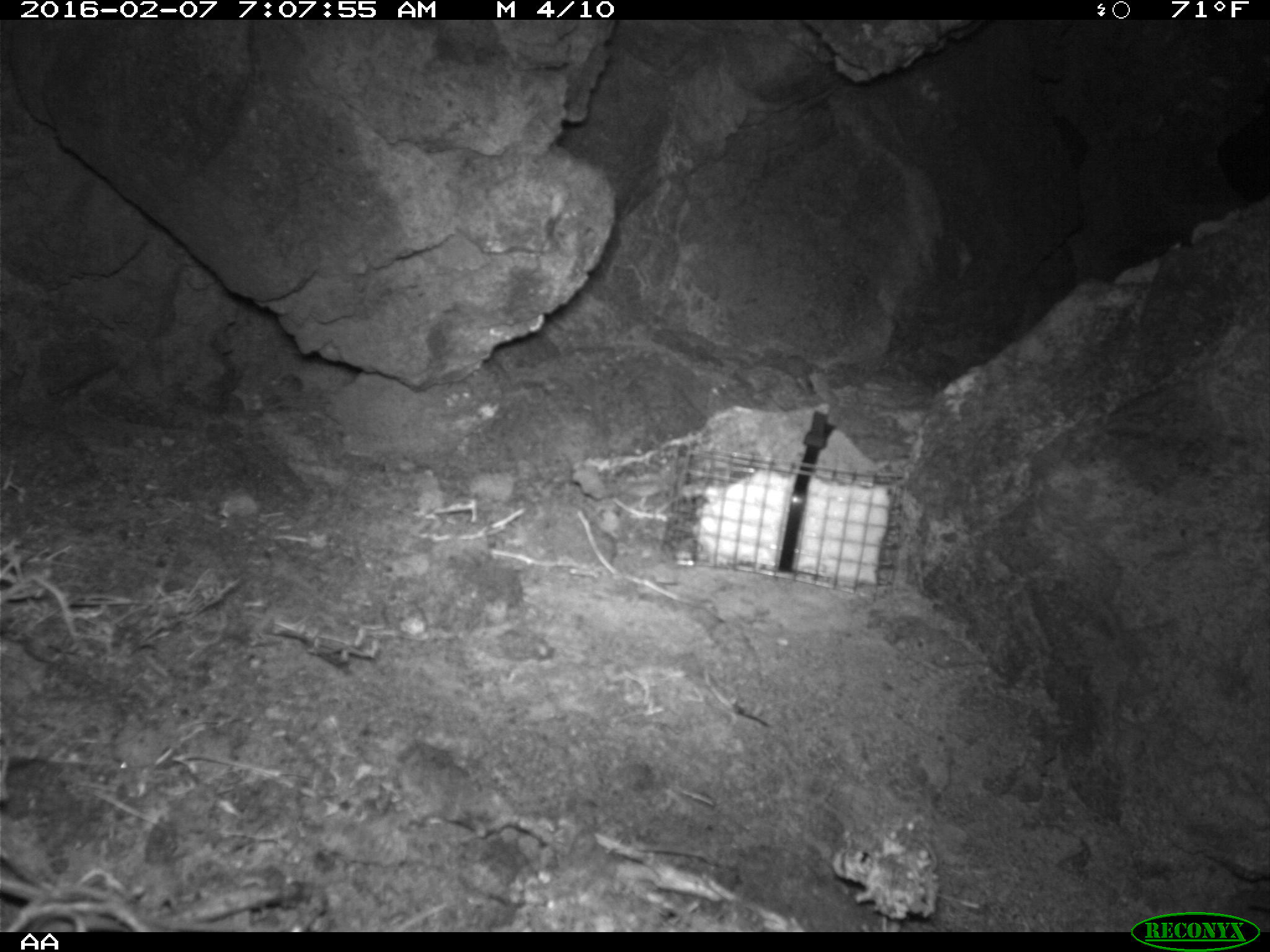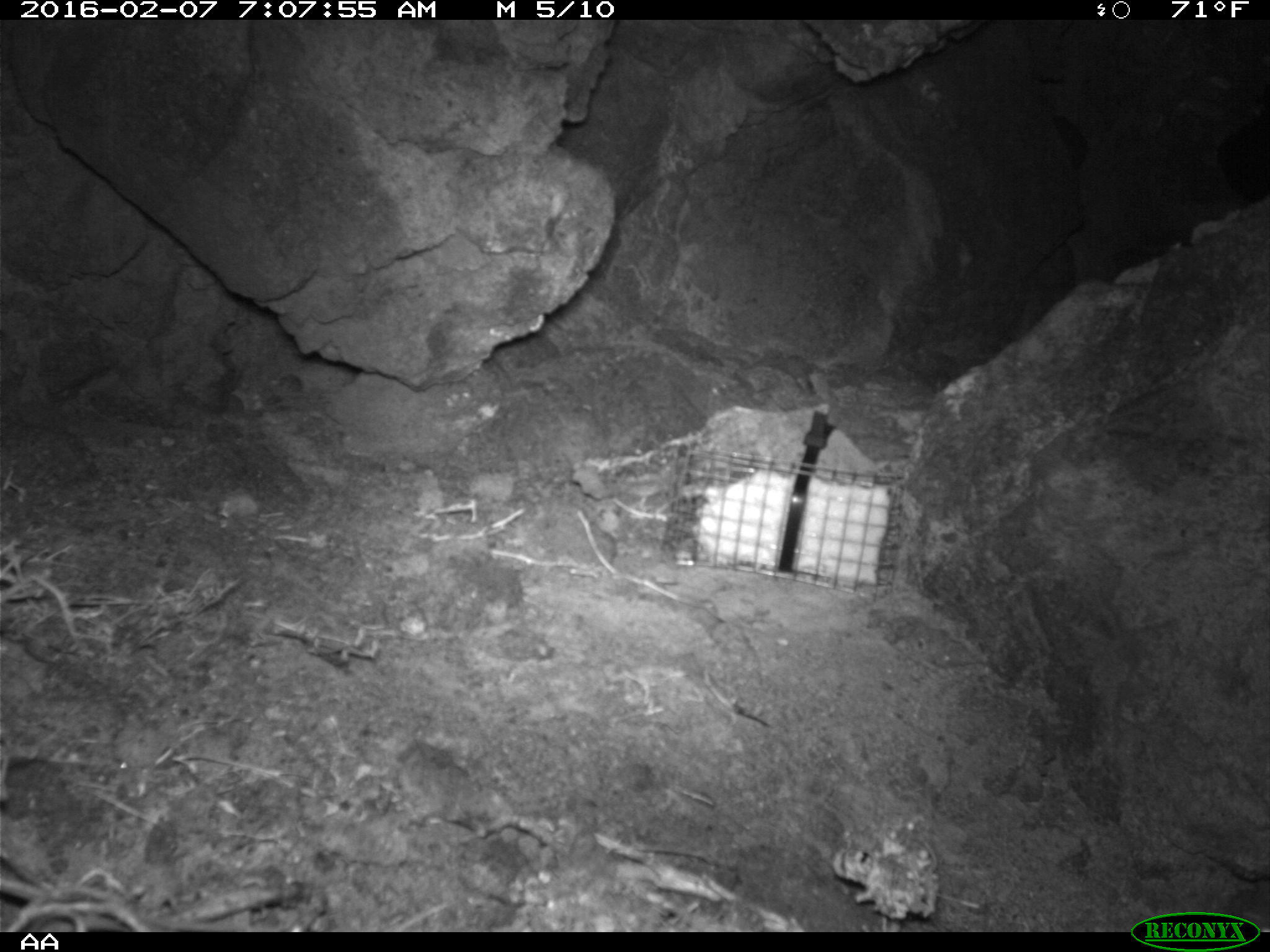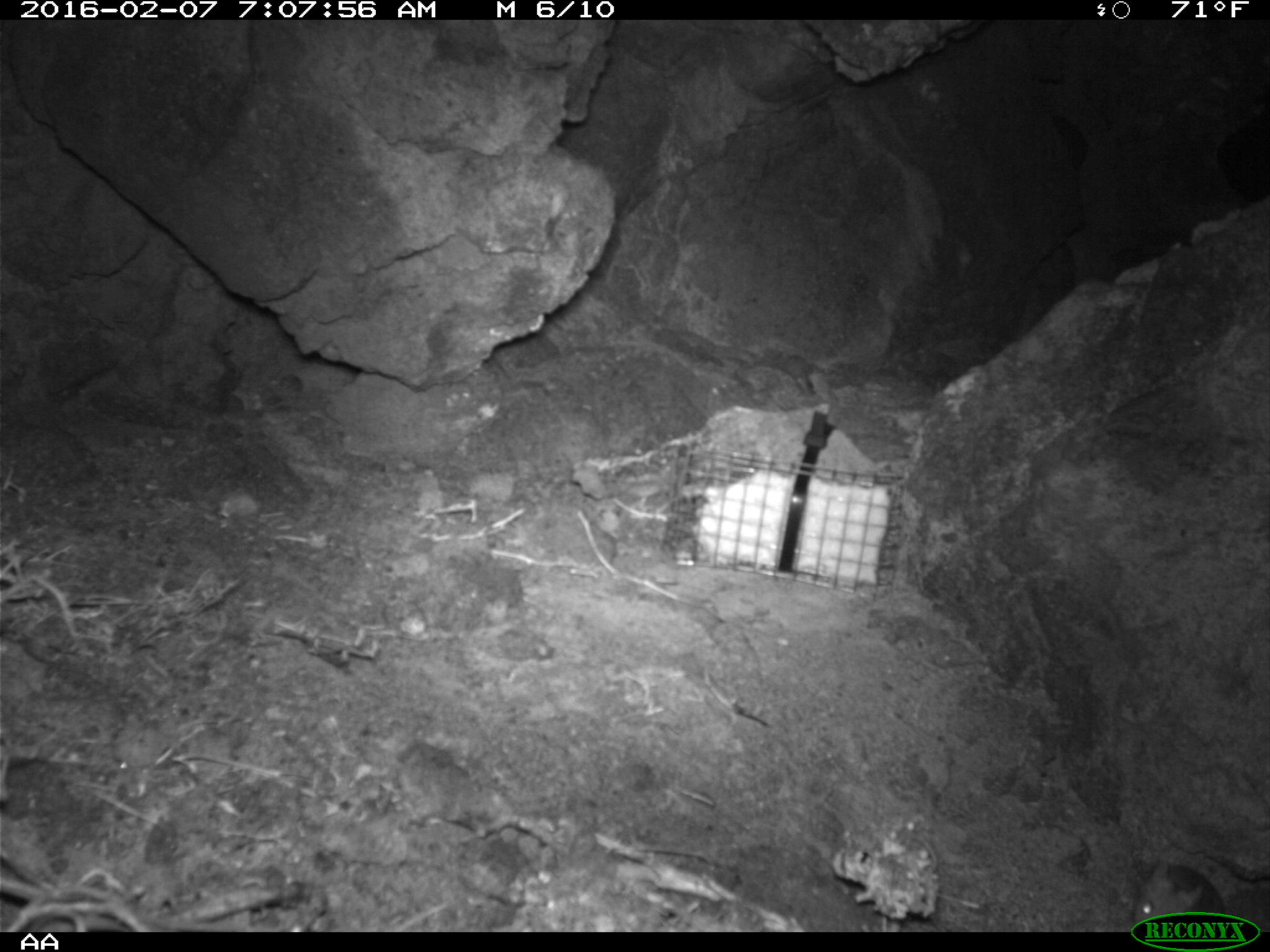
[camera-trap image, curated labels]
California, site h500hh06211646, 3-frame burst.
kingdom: Animalia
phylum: Chordata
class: Mammalia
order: Rodentia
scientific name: Rodentia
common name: rodent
Rodent (Rodentia).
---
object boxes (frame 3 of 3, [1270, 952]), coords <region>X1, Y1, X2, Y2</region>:
rodent: <region>1129, 862, 1225, 932</region>